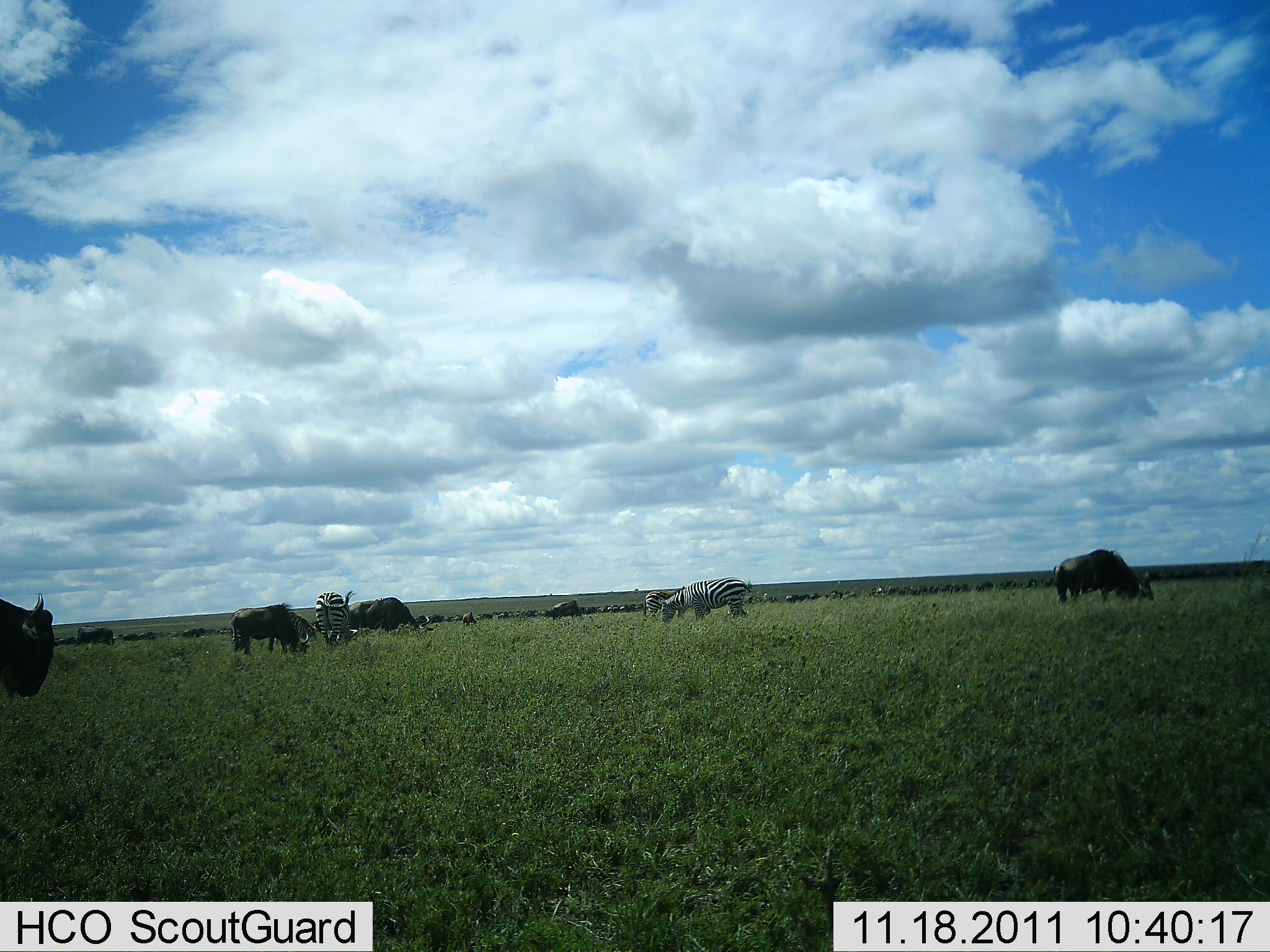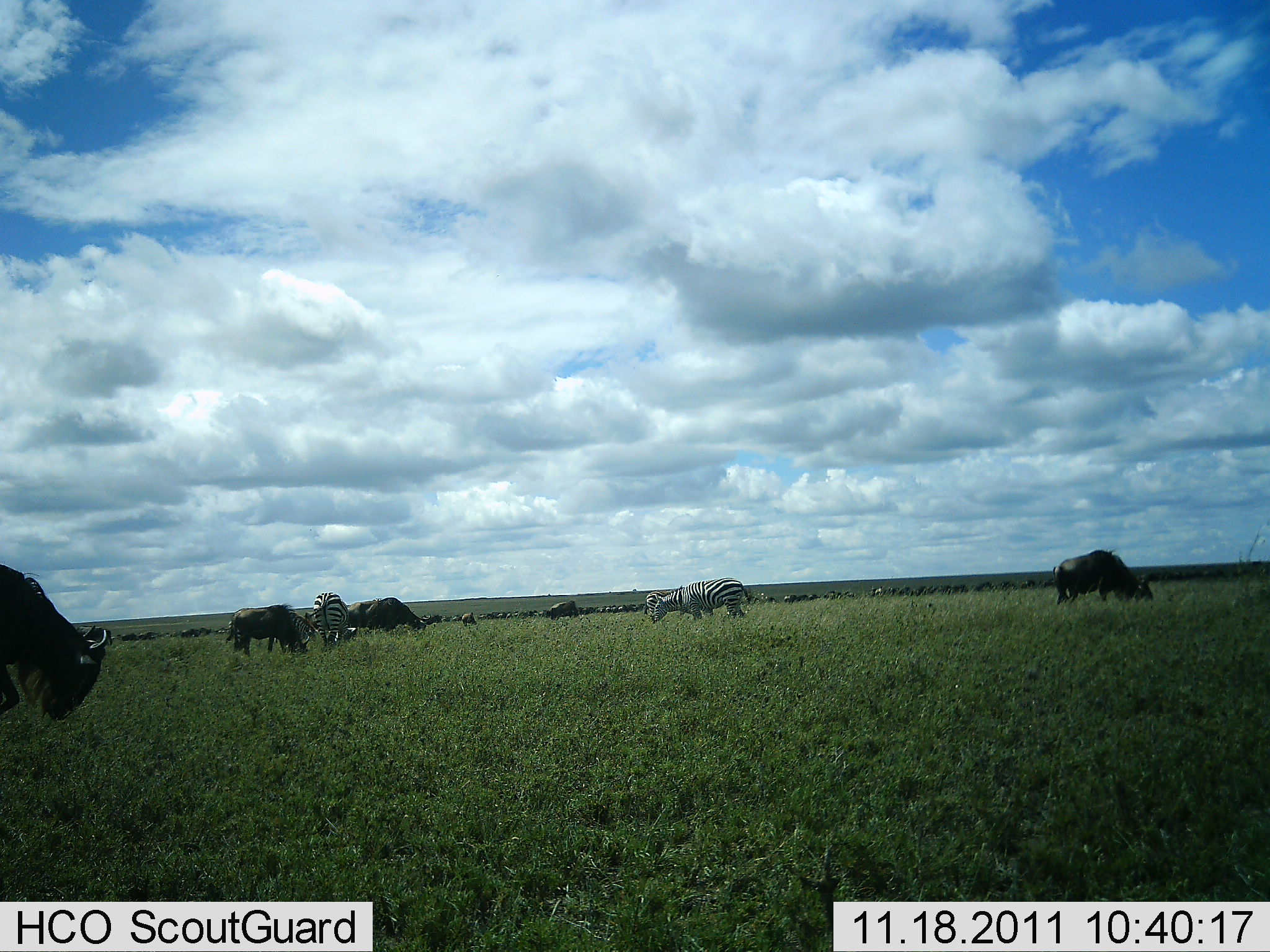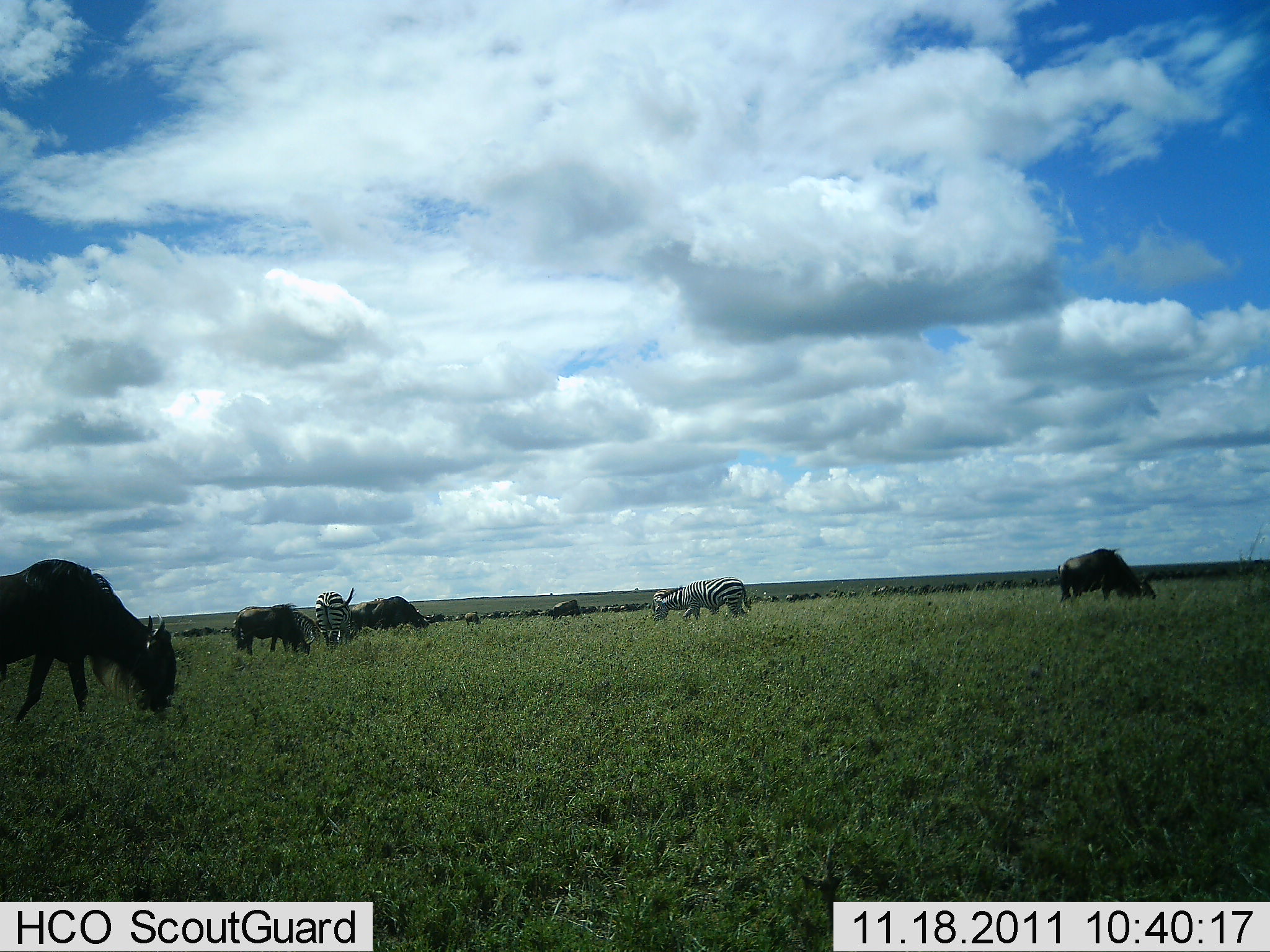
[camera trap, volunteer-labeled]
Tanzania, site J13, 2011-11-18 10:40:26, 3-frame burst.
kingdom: Animalia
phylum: Chordata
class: Mammalia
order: Artiodactyla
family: Bovidae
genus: Connochaetes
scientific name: Connochaetes taurinus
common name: blue wildebeest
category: wildebeest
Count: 11-50.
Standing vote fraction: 21%.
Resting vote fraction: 0%.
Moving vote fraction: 36%.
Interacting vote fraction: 0%.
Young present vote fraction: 0%.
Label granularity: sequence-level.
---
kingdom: Animalia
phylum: Chordata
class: Mammalia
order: Perissodactyla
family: Equidae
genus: Equus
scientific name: Equus quagga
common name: plains zebra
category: zebra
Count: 2.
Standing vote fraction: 29%.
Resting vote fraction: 0%.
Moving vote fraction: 0%.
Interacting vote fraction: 0%.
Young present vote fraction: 0%.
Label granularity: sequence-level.